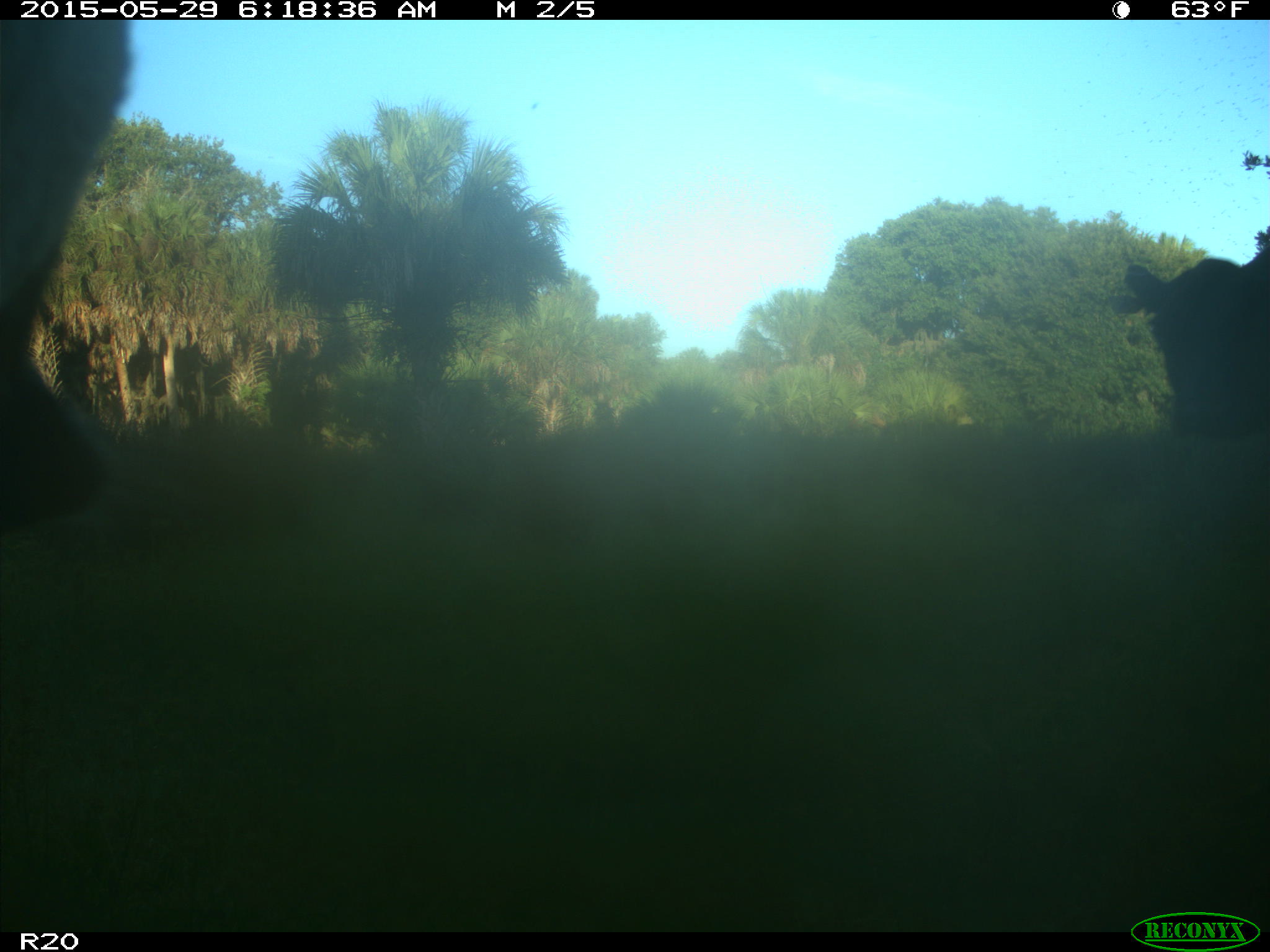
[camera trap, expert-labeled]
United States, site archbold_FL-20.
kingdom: Animalia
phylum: Chordata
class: Mammalia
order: Artiodactyla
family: Bovidae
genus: Bos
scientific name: Bos taurus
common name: domestic cow